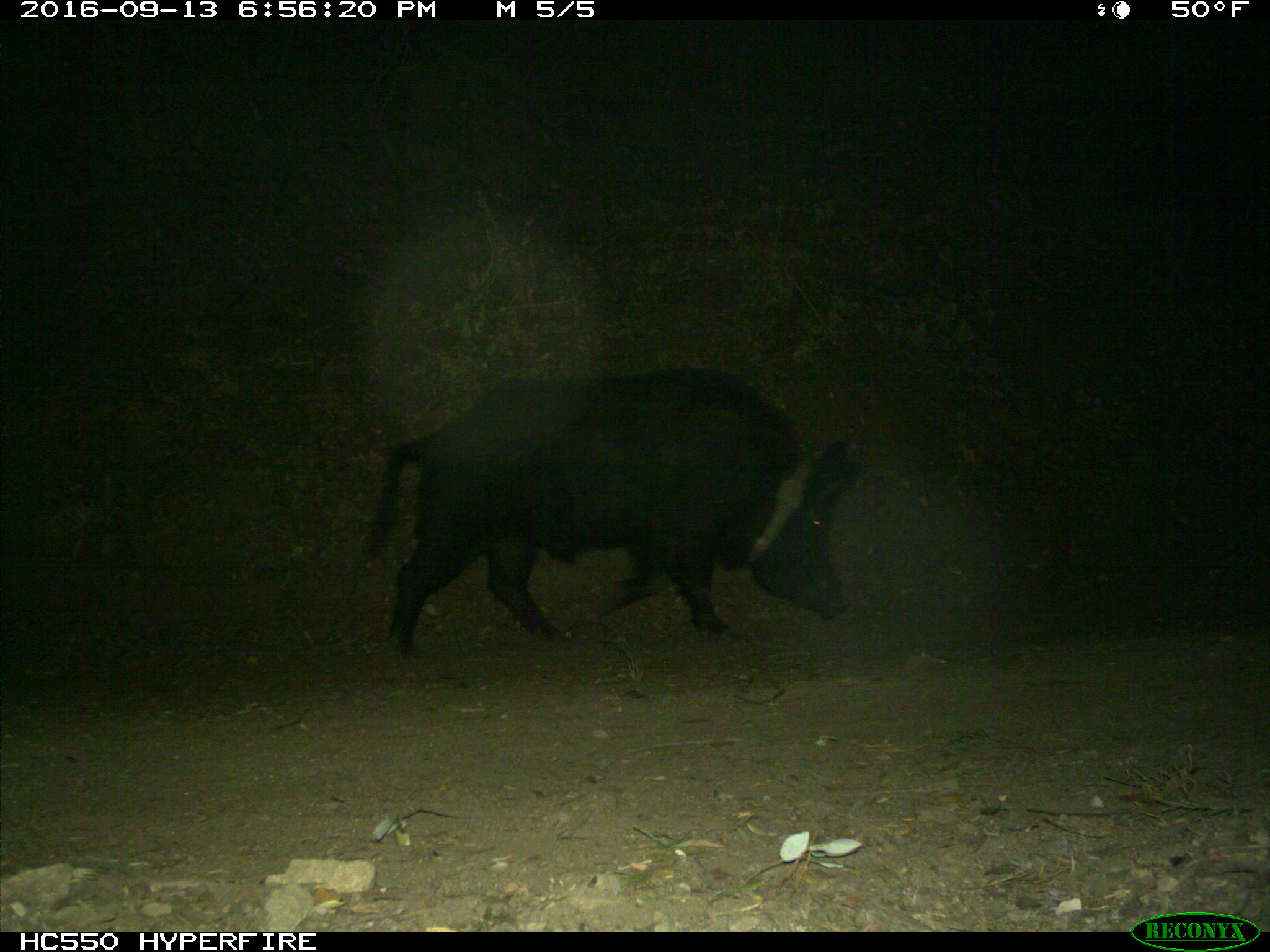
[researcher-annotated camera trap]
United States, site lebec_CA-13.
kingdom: Animalia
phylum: Chordata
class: Mammalia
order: Artiodactyla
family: Suidae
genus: Sus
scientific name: Sus scrofa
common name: wild boar